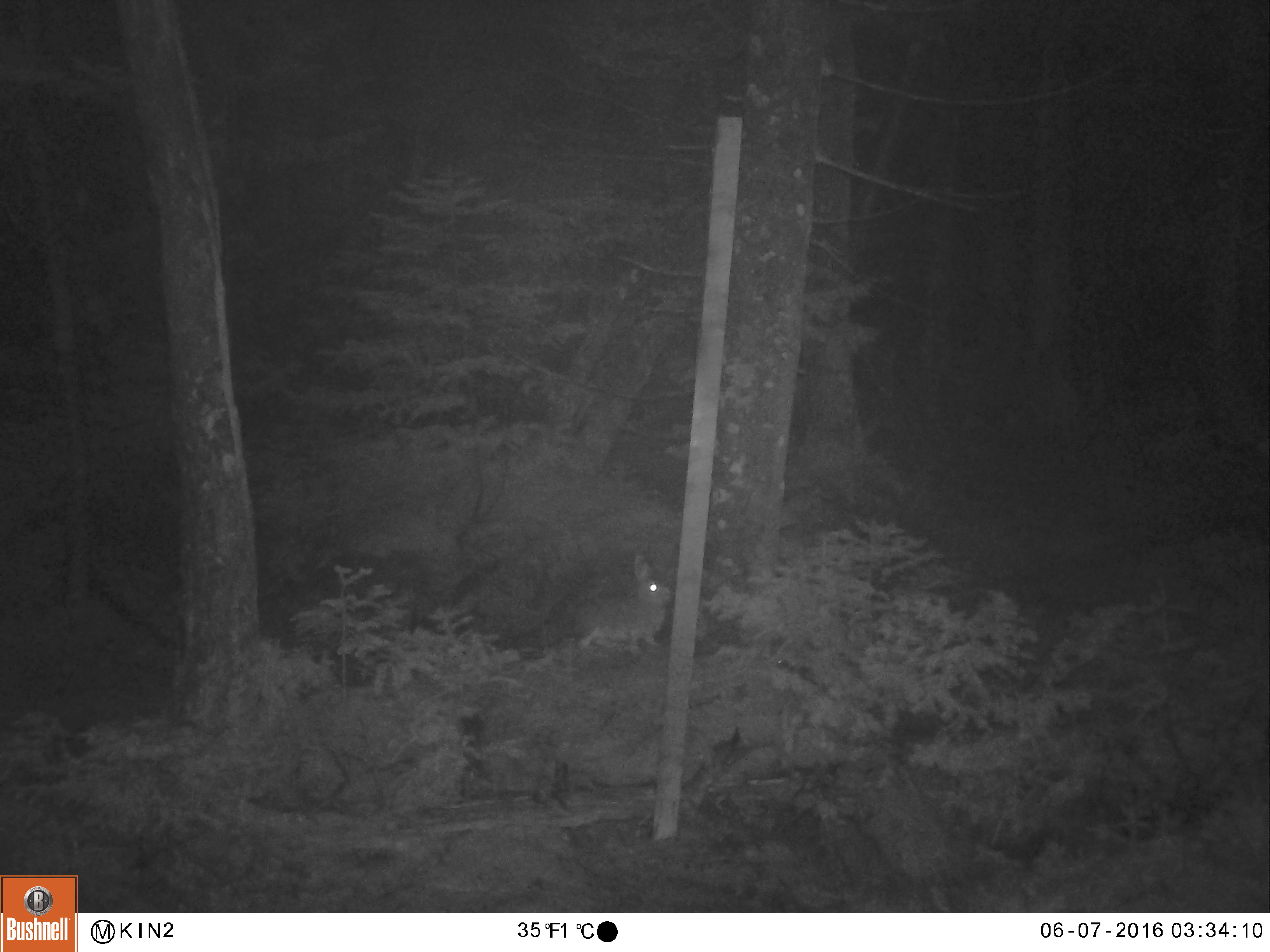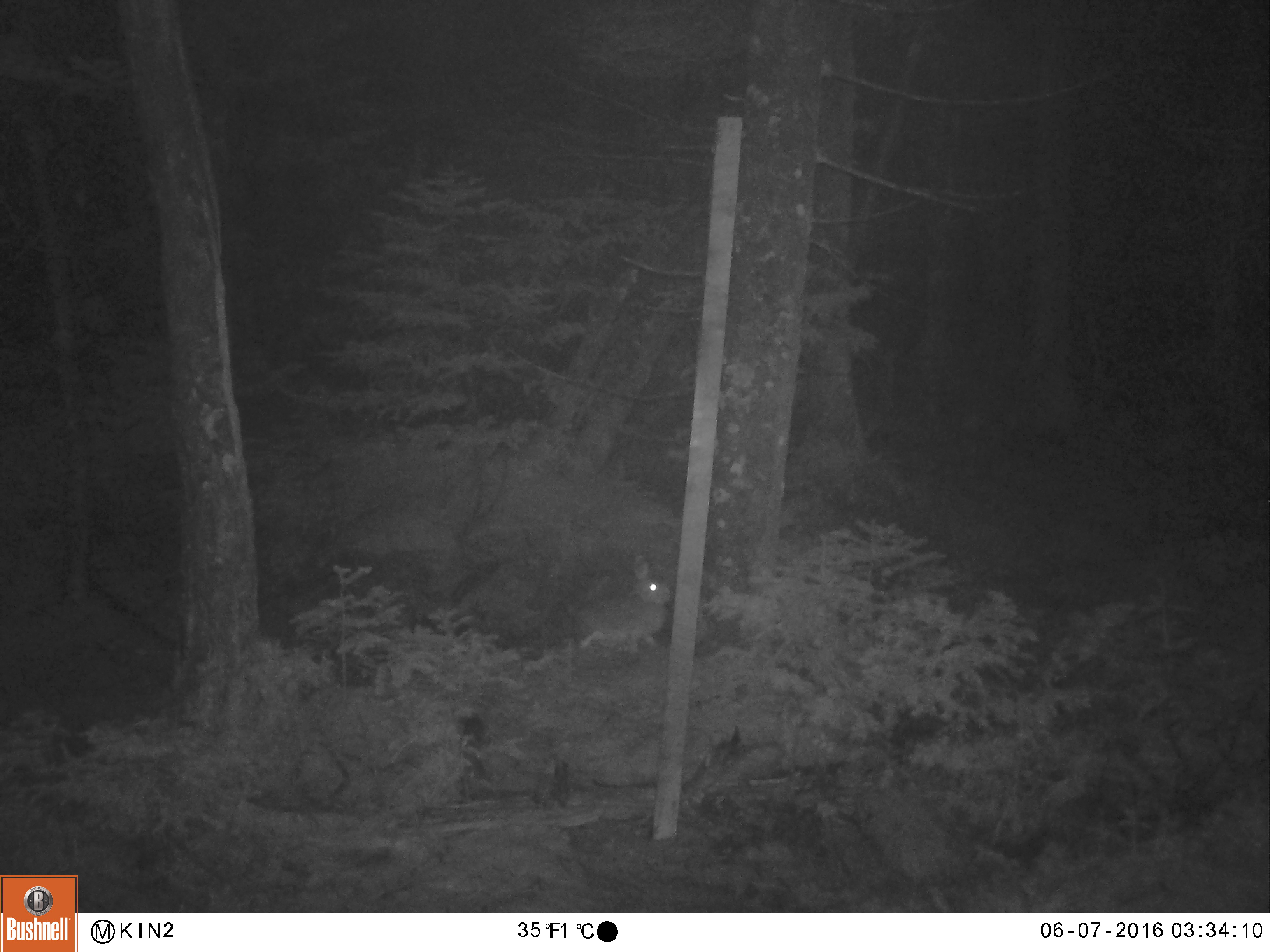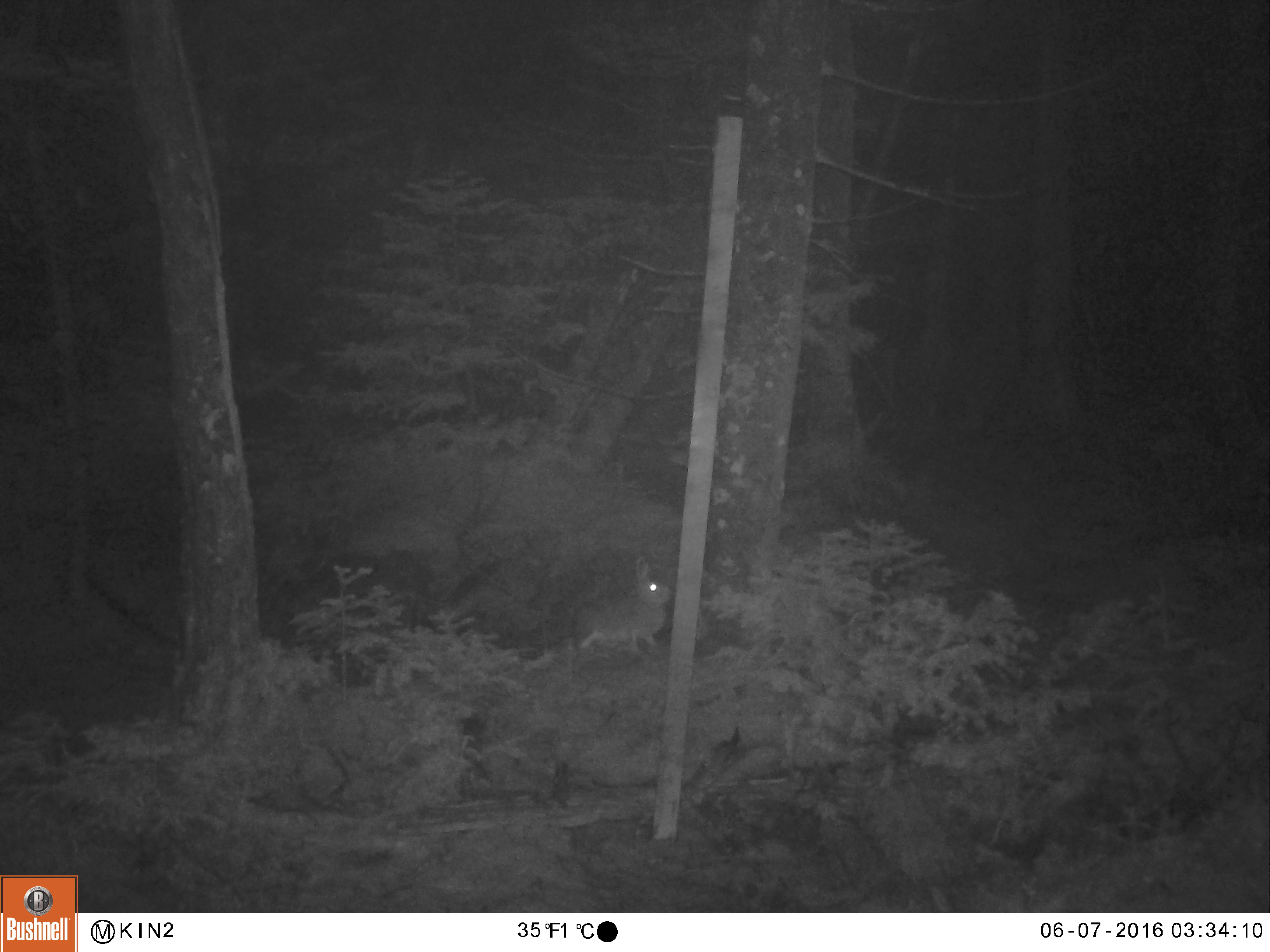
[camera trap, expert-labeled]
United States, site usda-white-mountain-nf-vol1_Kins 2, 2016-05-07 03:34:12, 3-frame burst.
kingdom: Animalia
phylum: Chordata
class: Mammalia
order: Lagomorpha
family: Leporidae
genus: Lepus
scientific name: Lepus americanus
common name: snowshoe hare